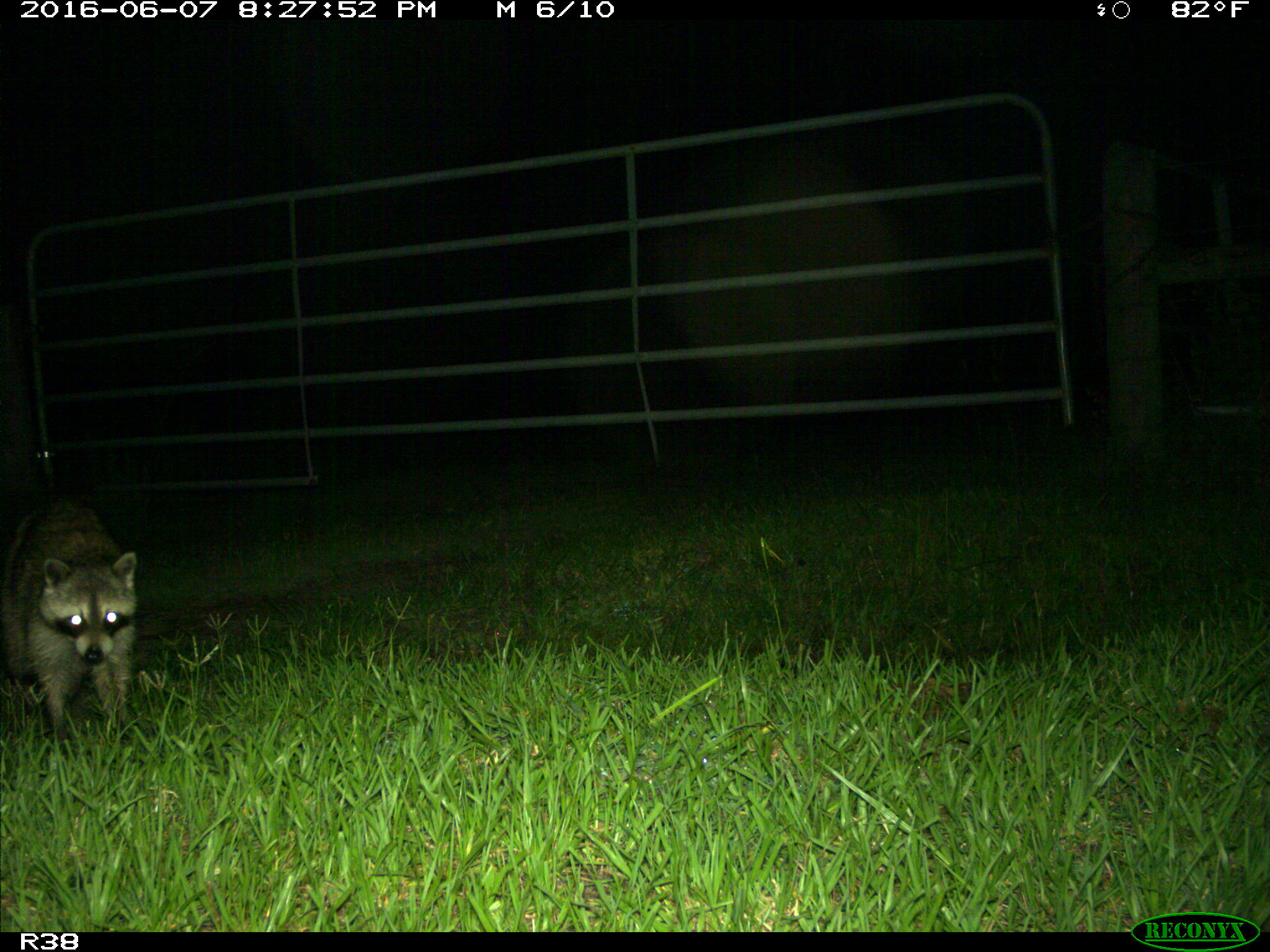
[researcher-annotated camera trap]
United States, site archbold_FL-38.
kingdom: Animalia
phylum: Chordata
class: Mammalia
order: Carnivora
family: Procyonidae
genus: Procyon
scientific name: Procyon lotor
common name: common raccoon